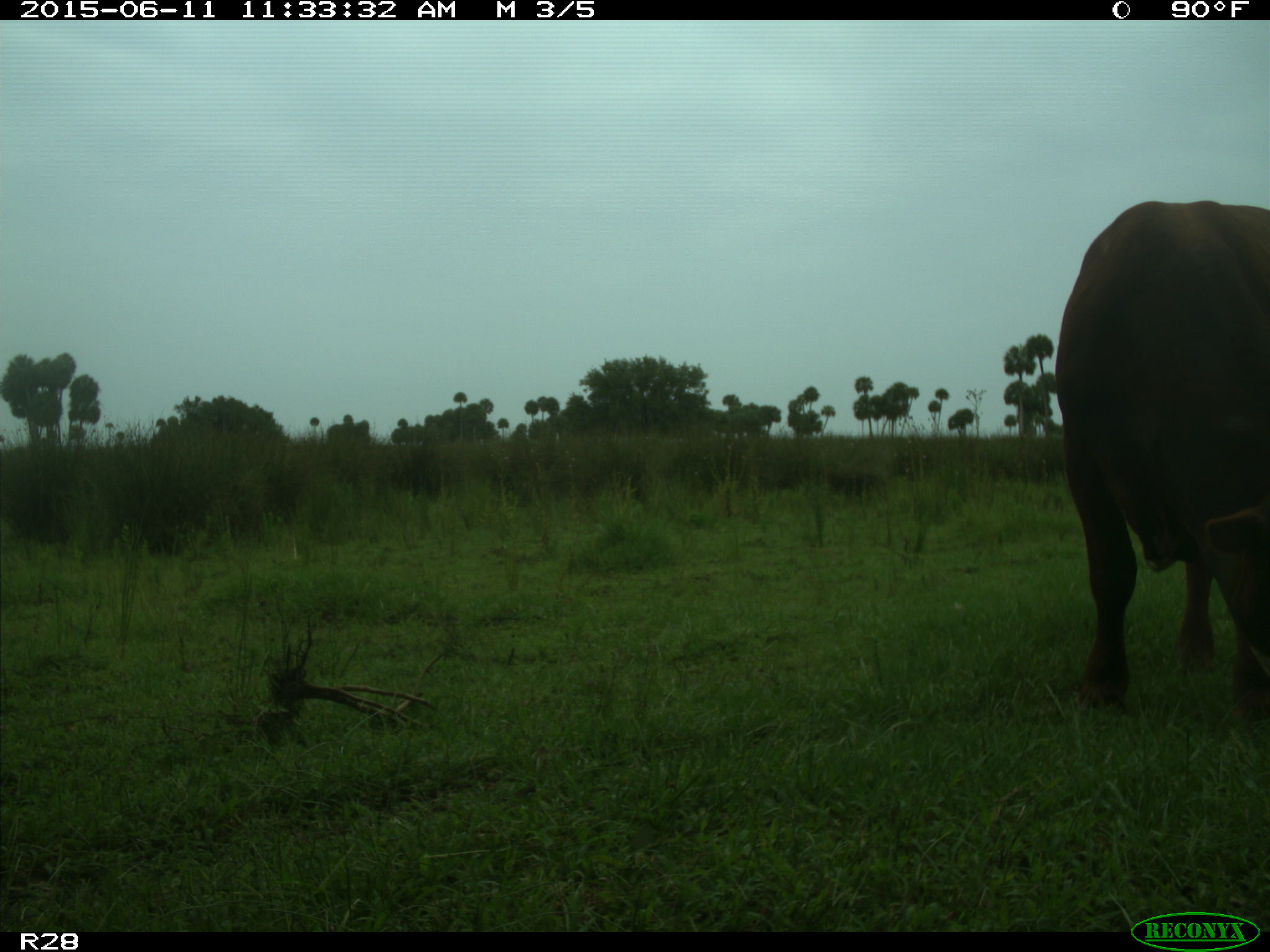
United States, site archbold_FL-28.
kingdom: Animalia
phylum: Chordata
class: Mammalia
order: Artiodactyla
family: Bovidae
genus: Bos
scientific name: Bos taurus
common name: domestic cow